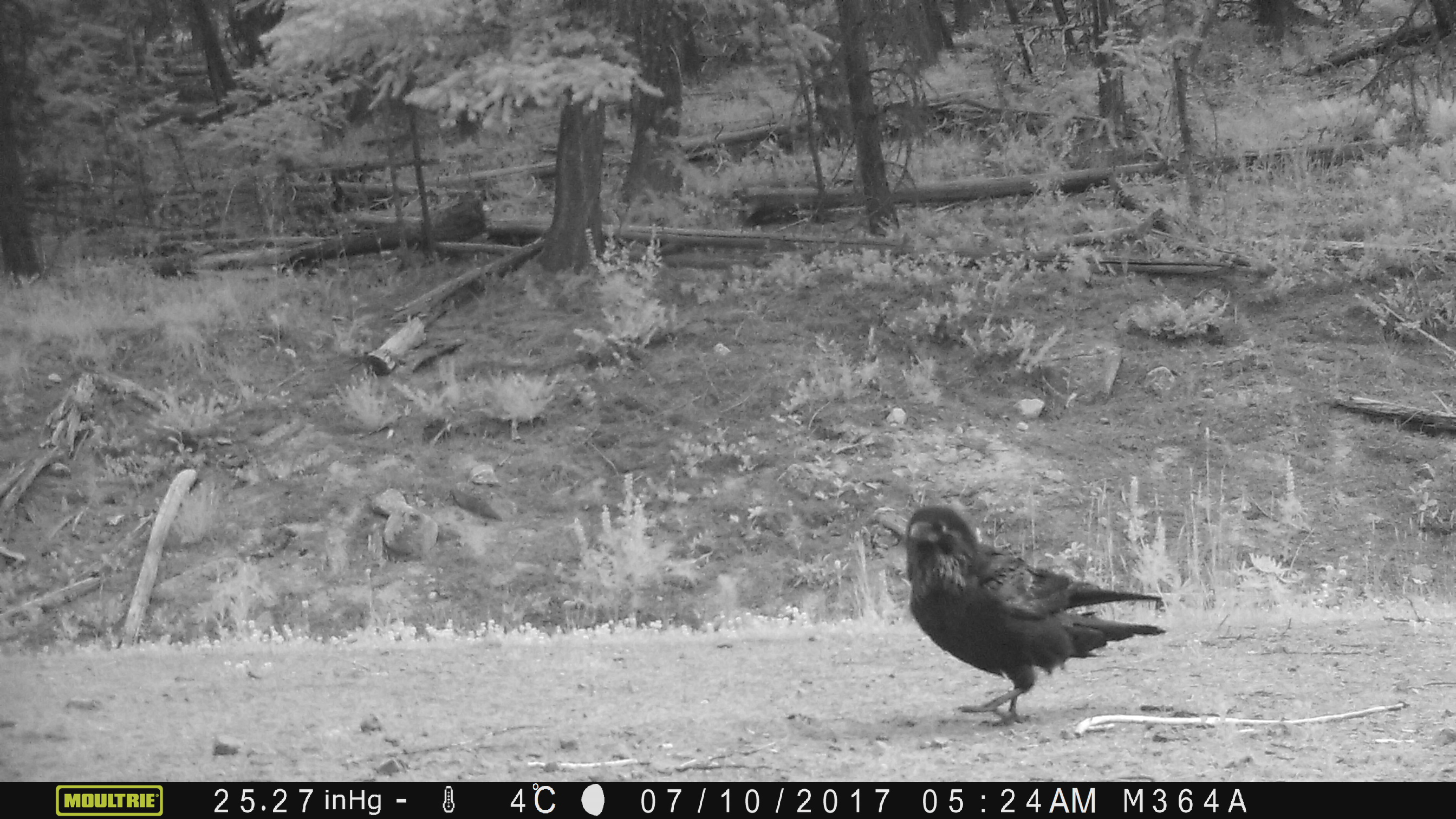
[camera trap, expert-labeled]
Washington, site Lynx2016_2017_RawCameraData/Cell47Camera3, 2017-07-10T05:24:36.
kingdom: Animalia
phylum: Chordata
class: Aves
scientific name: Aves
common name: birds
Aves (birds). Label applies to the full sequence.